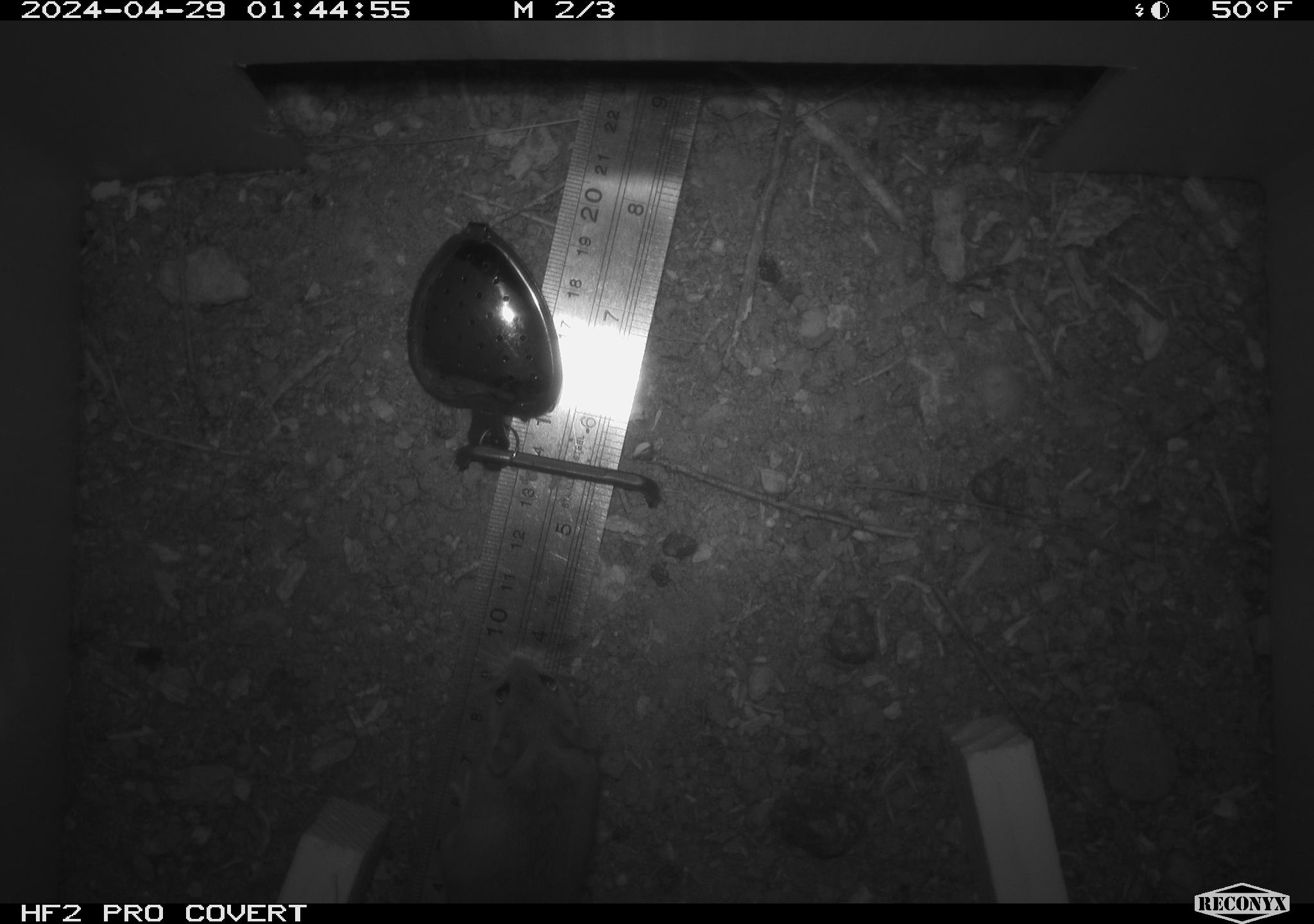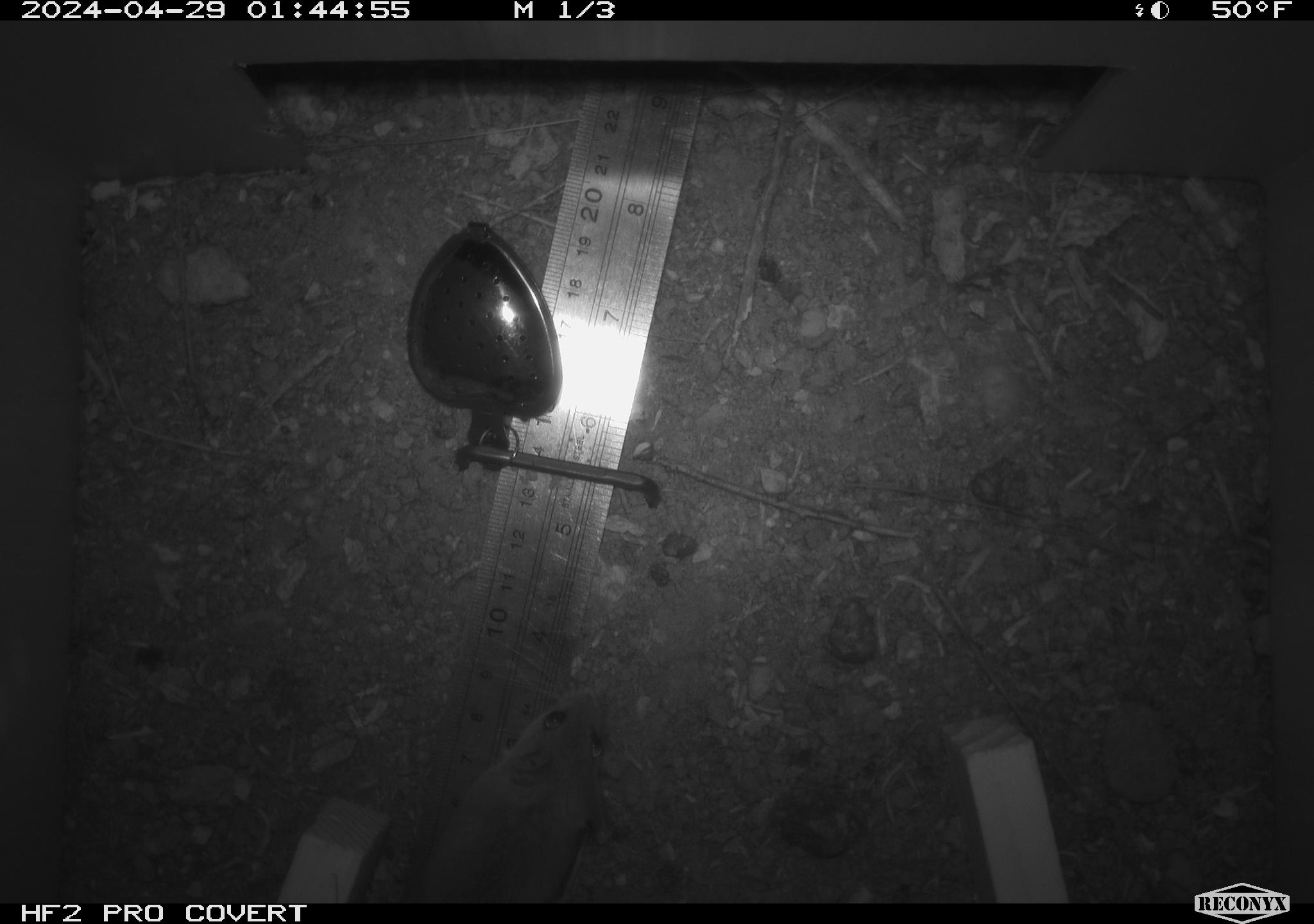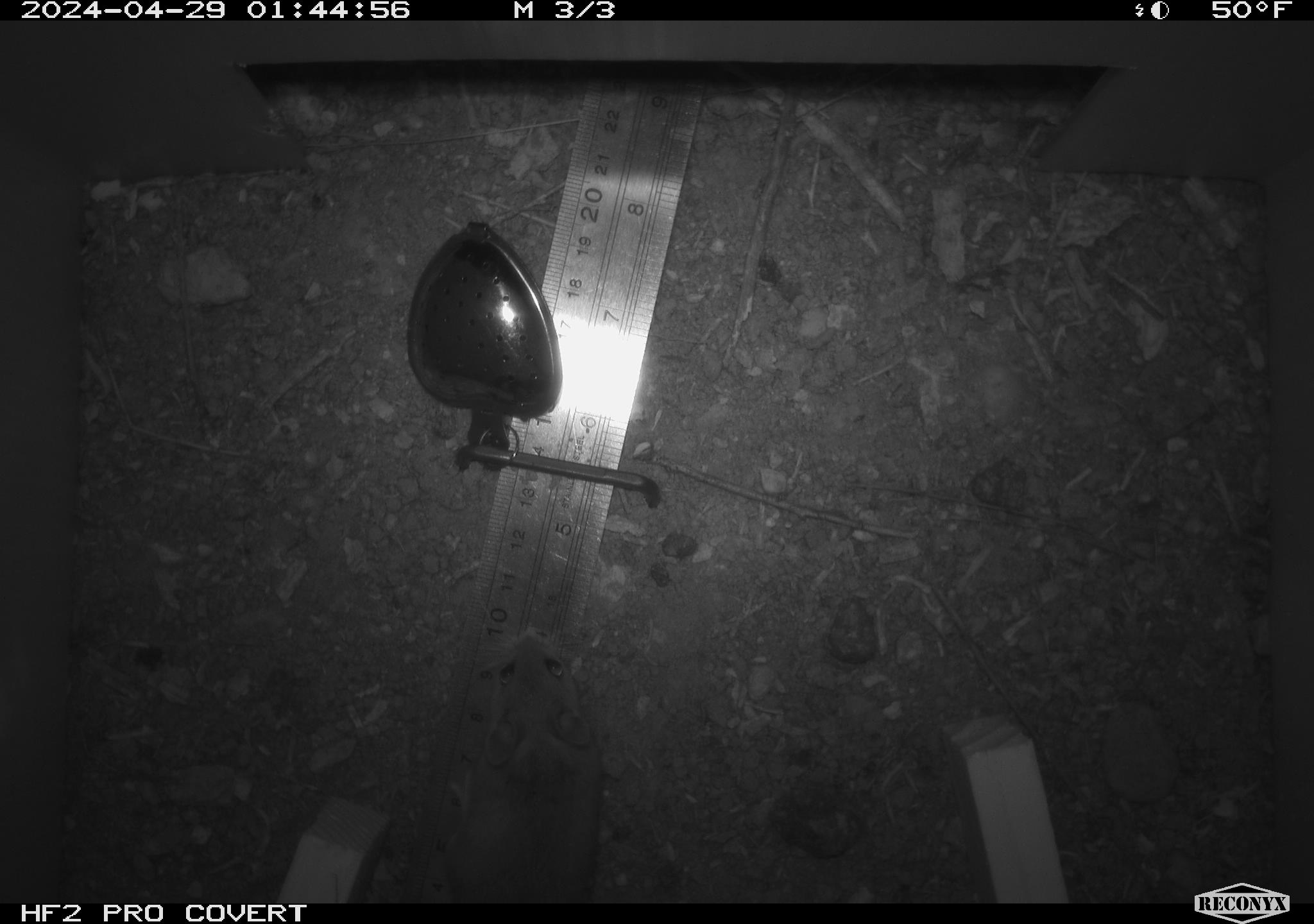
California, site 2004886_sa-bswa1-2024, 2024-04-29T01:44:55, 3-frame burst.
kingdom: Animalia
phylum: Chordata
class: Mammalia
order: Rodentia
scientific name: Rodentia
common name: mouse species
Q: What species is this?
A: Mouse species (Rodentia).